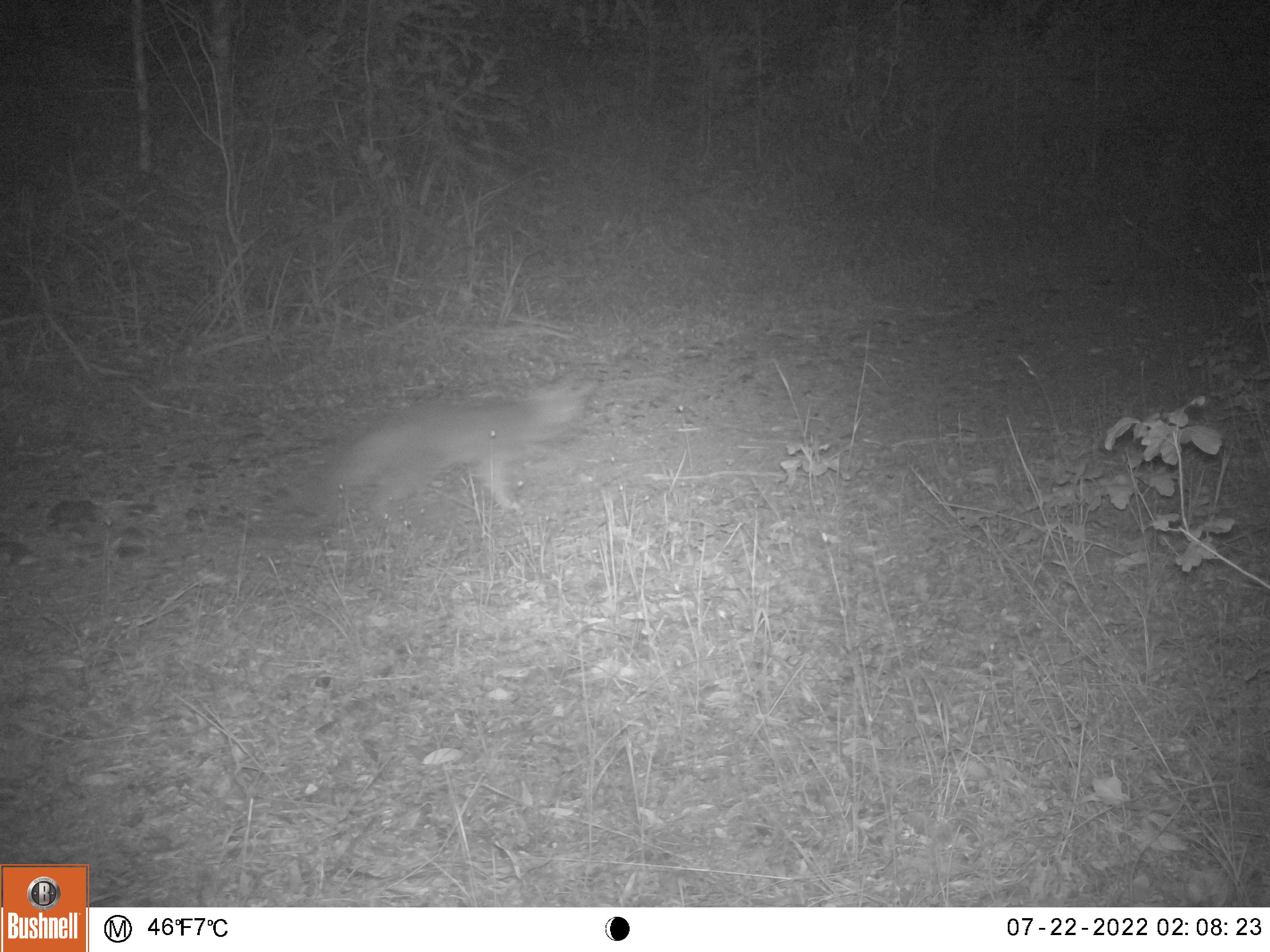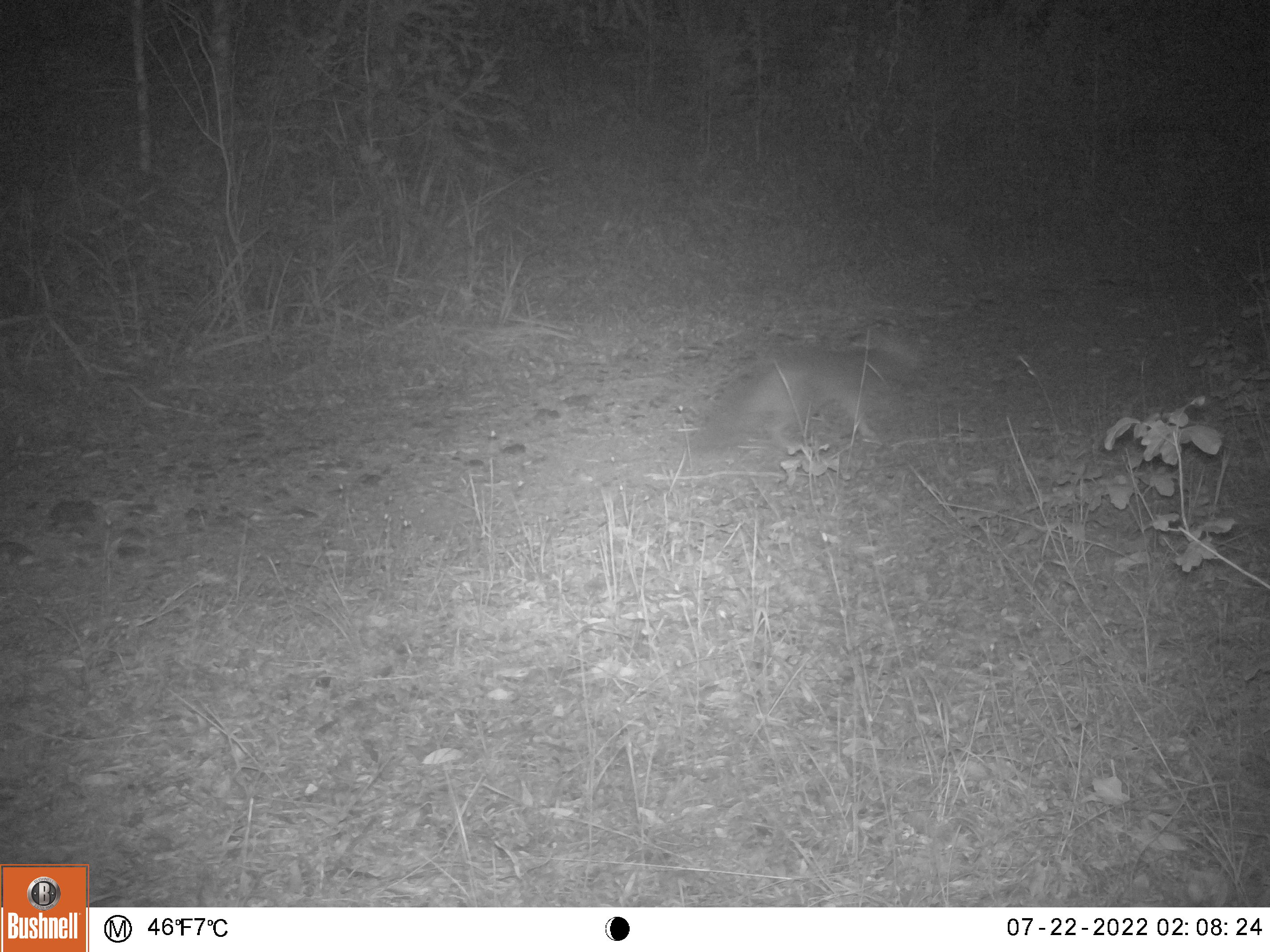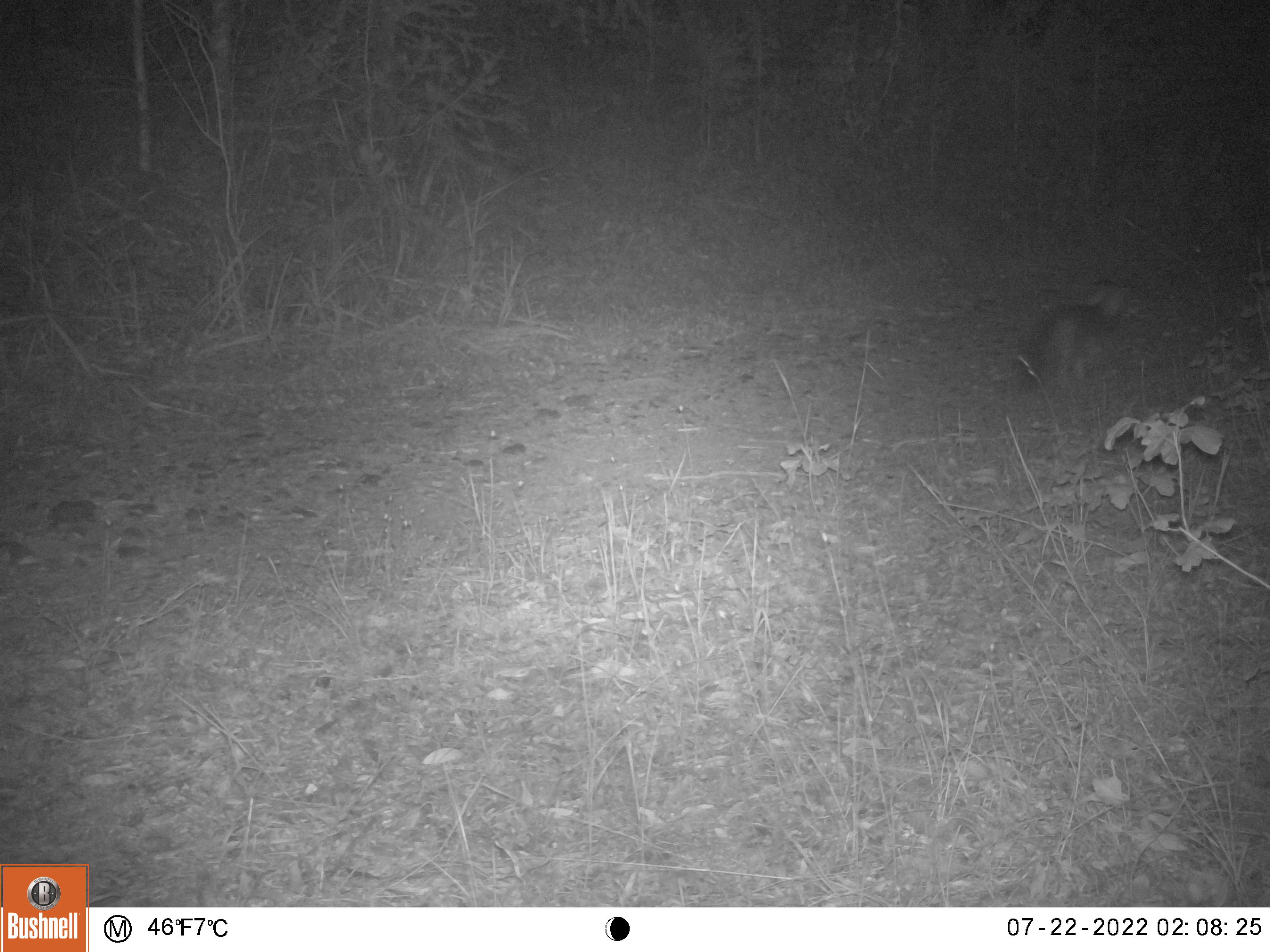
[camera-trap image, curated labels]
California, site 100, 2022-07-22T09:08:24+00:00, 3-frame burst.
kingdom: Animalia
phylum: Chordata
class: Mammalia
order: Carnivora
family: Canidae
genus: Urocyon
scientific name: Urocyon cinereoargenteus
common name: gray fox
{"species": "gray fox (Urocyon cinereoargenteus)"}